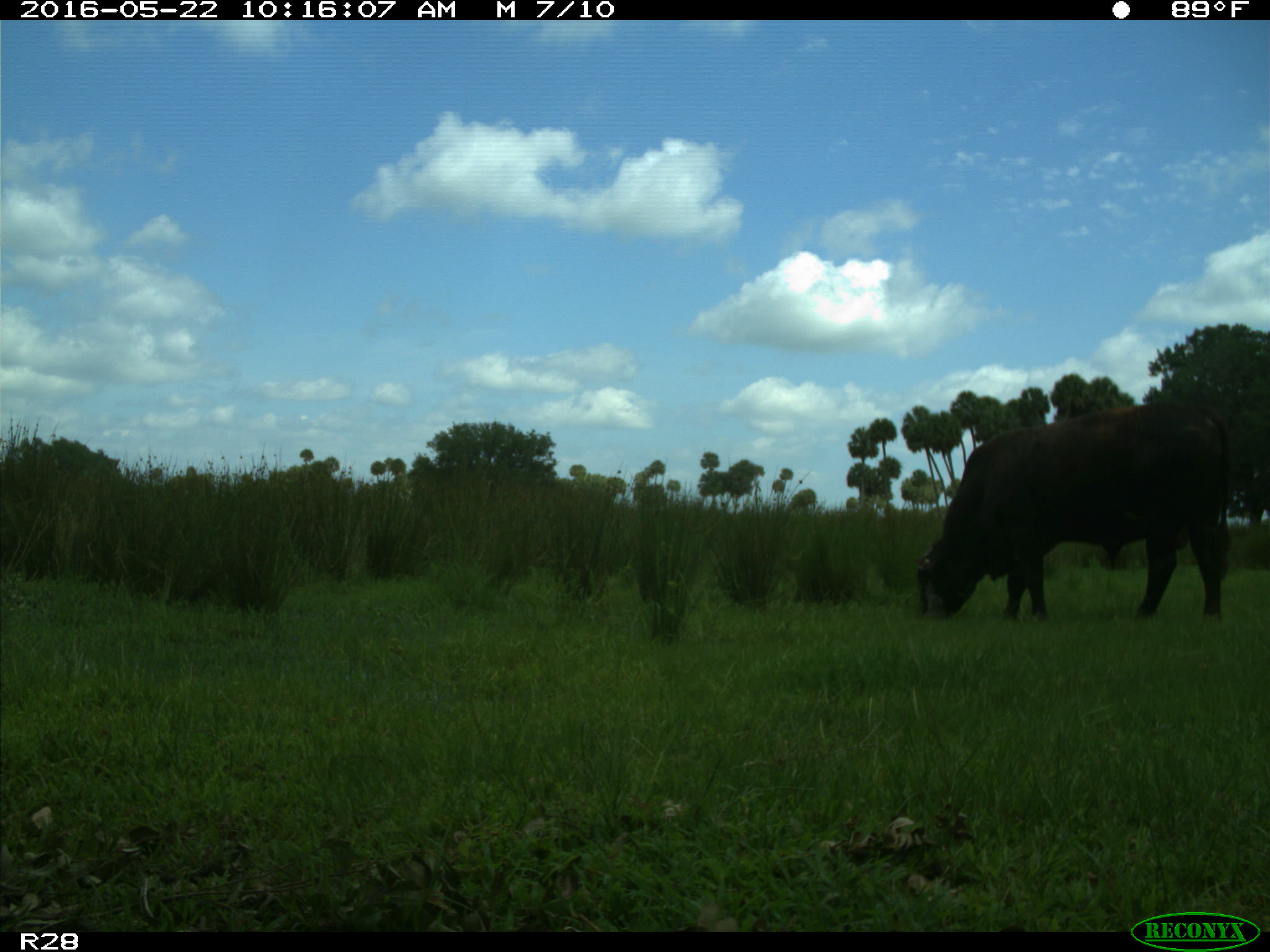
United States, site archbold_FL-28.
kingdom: Animalia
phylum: Chordata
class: Mammalia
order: Artiodactyla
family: Bovidae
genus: Bos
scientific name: Bos taurus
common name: domestic cow